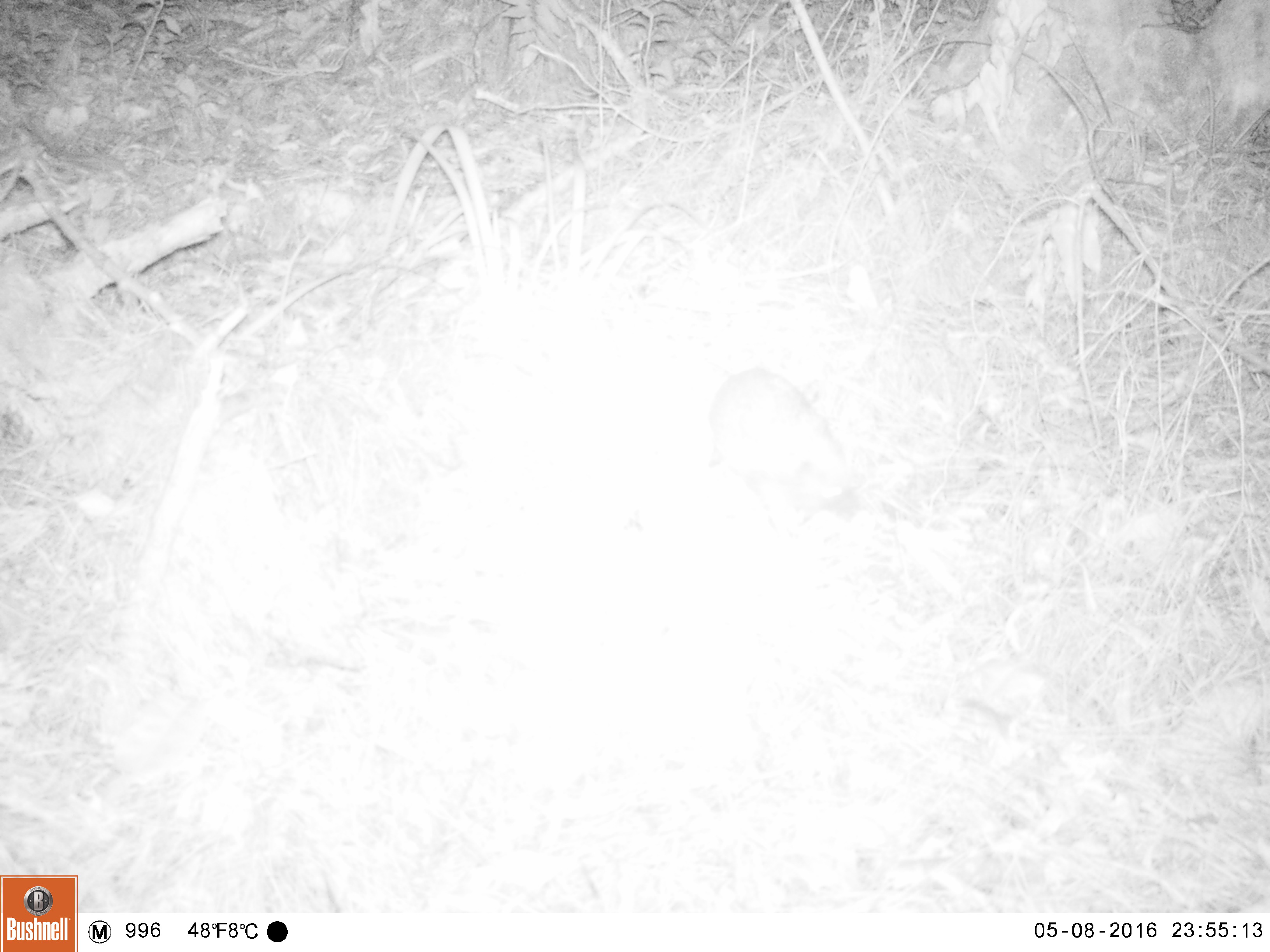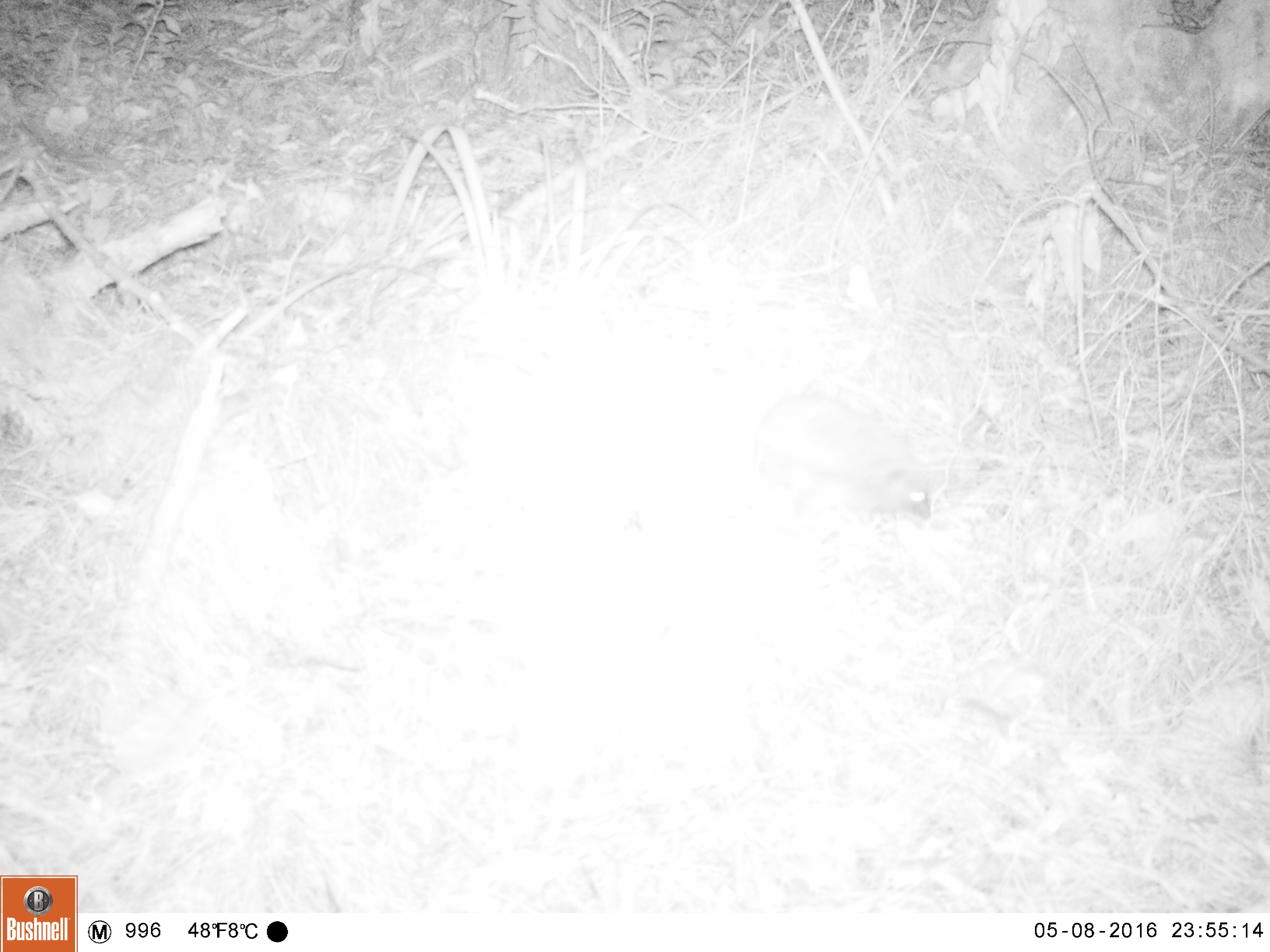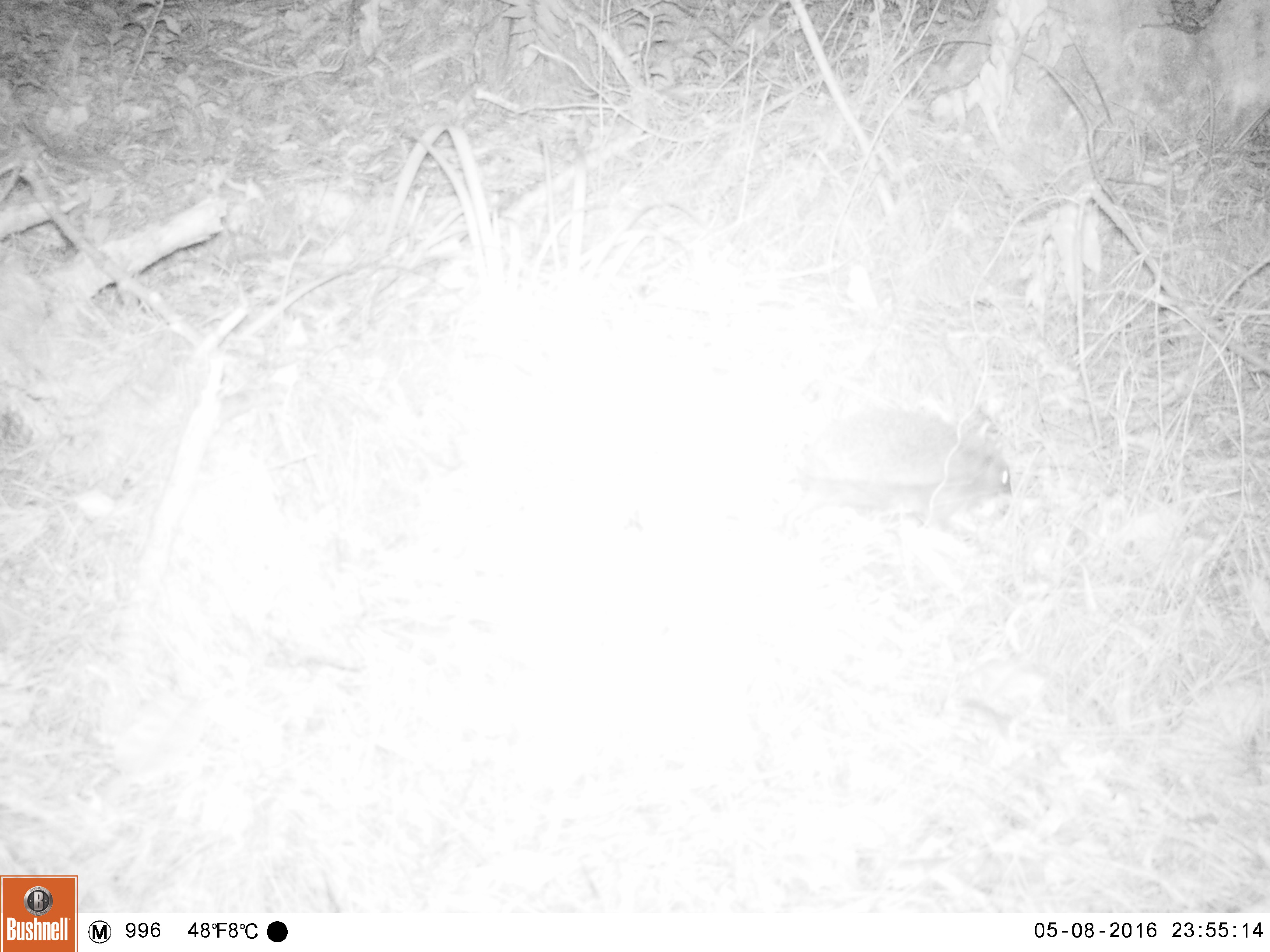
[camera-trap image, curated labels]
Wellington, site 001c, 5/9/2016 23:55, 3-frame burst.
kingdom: Animalia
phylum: Chordata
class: Mammalia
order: Eulipotyphla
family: Erinaceidae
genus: Erinaceus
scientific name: Erinaceus europaeus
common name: hedgehog